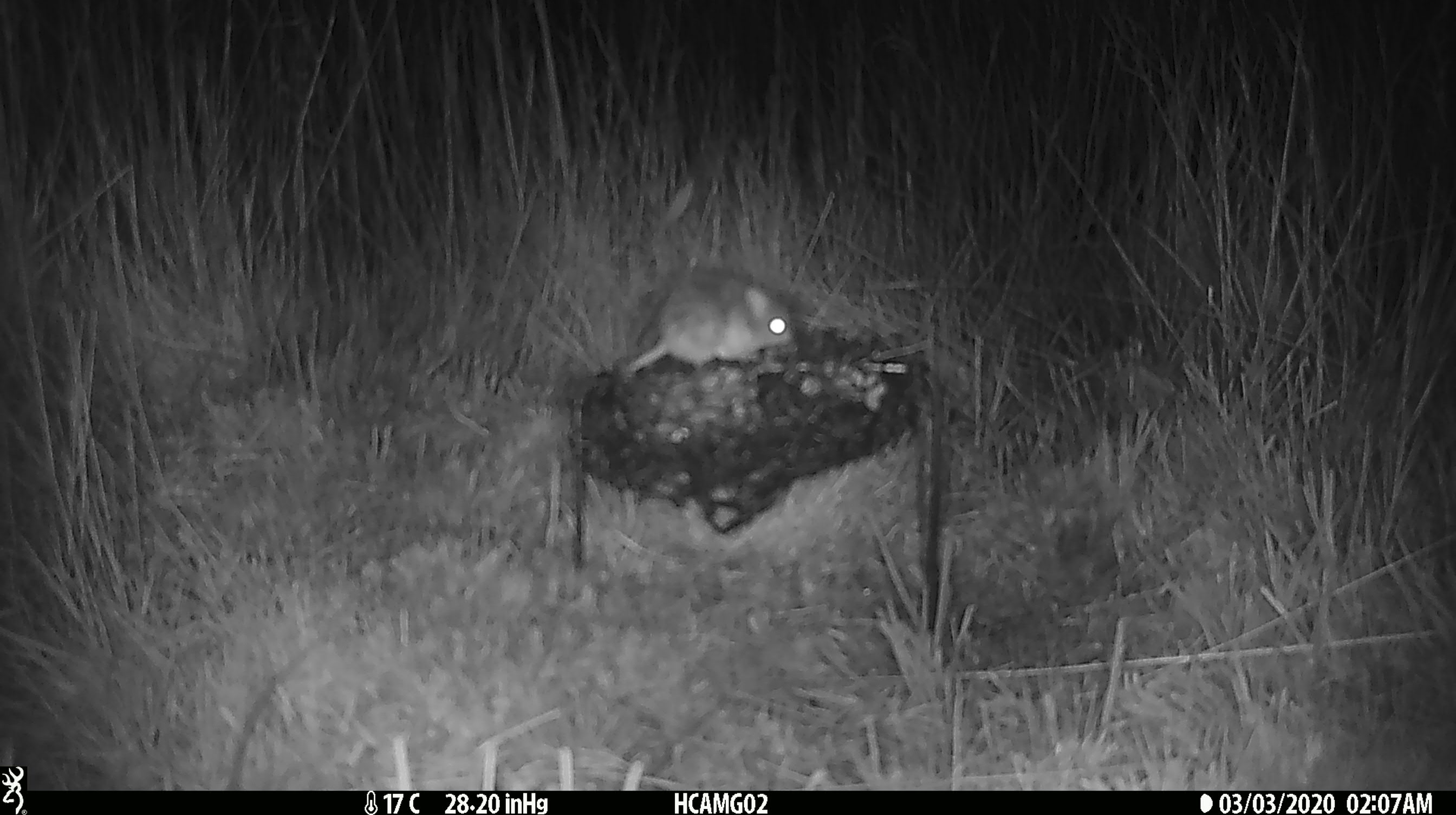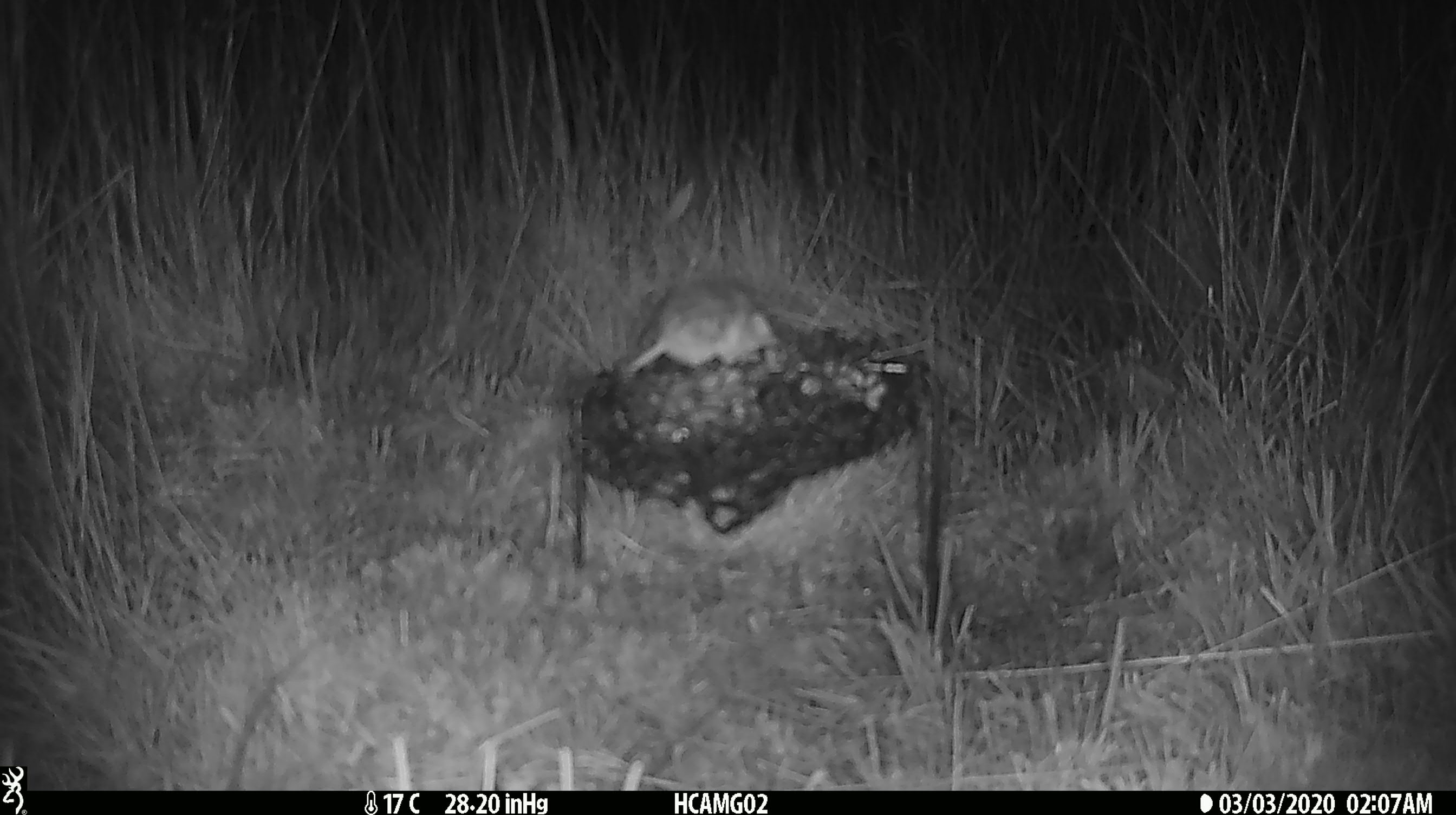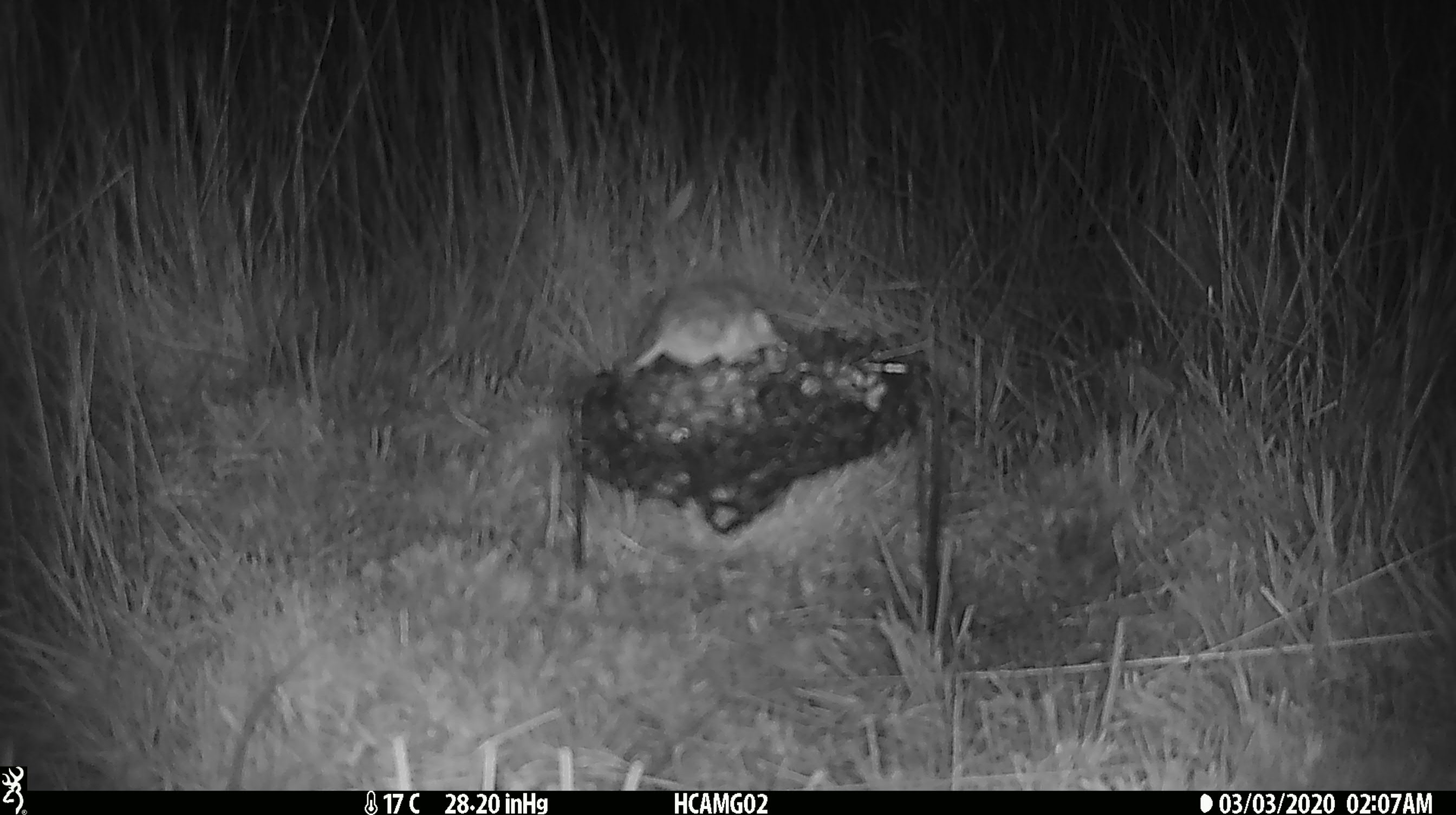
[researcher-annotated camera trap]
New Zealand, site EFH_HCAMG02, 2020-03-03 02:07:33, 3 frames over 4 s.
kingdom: Animalia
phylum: Chordata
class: Mammalia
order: Rodentia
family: Muridae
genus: Mus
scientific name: Mus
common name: mouse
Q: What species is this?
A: Mouse (Mus).